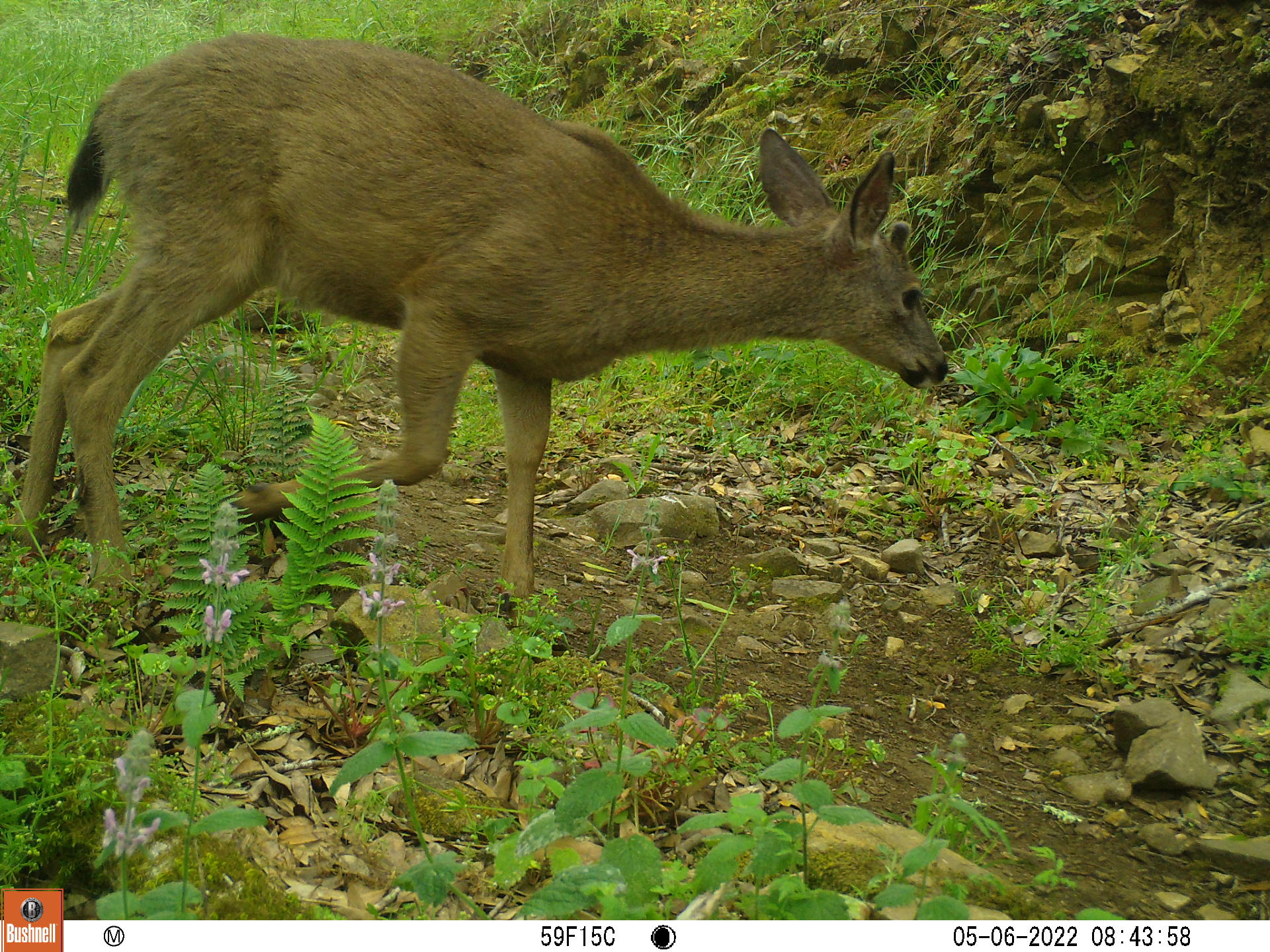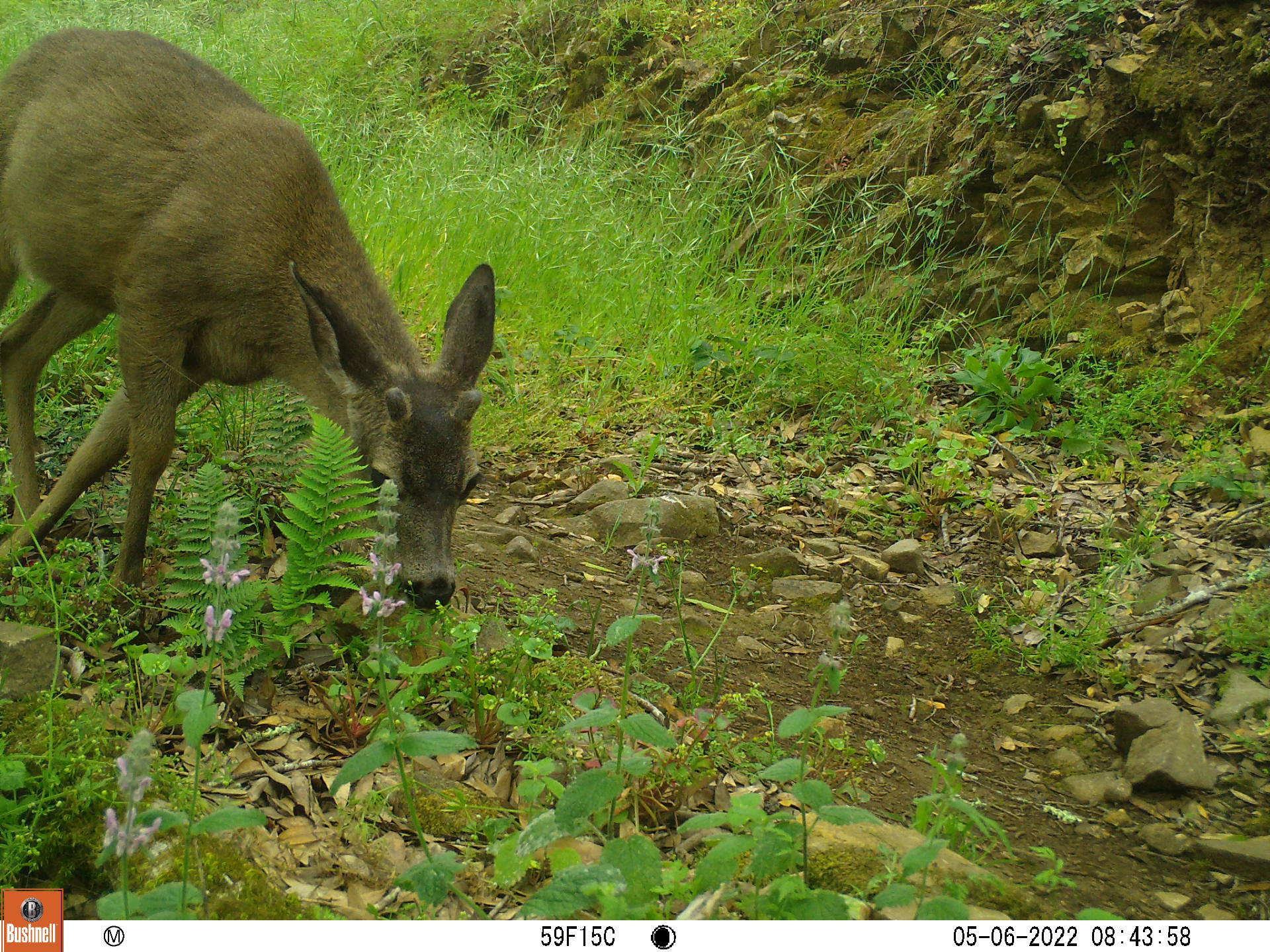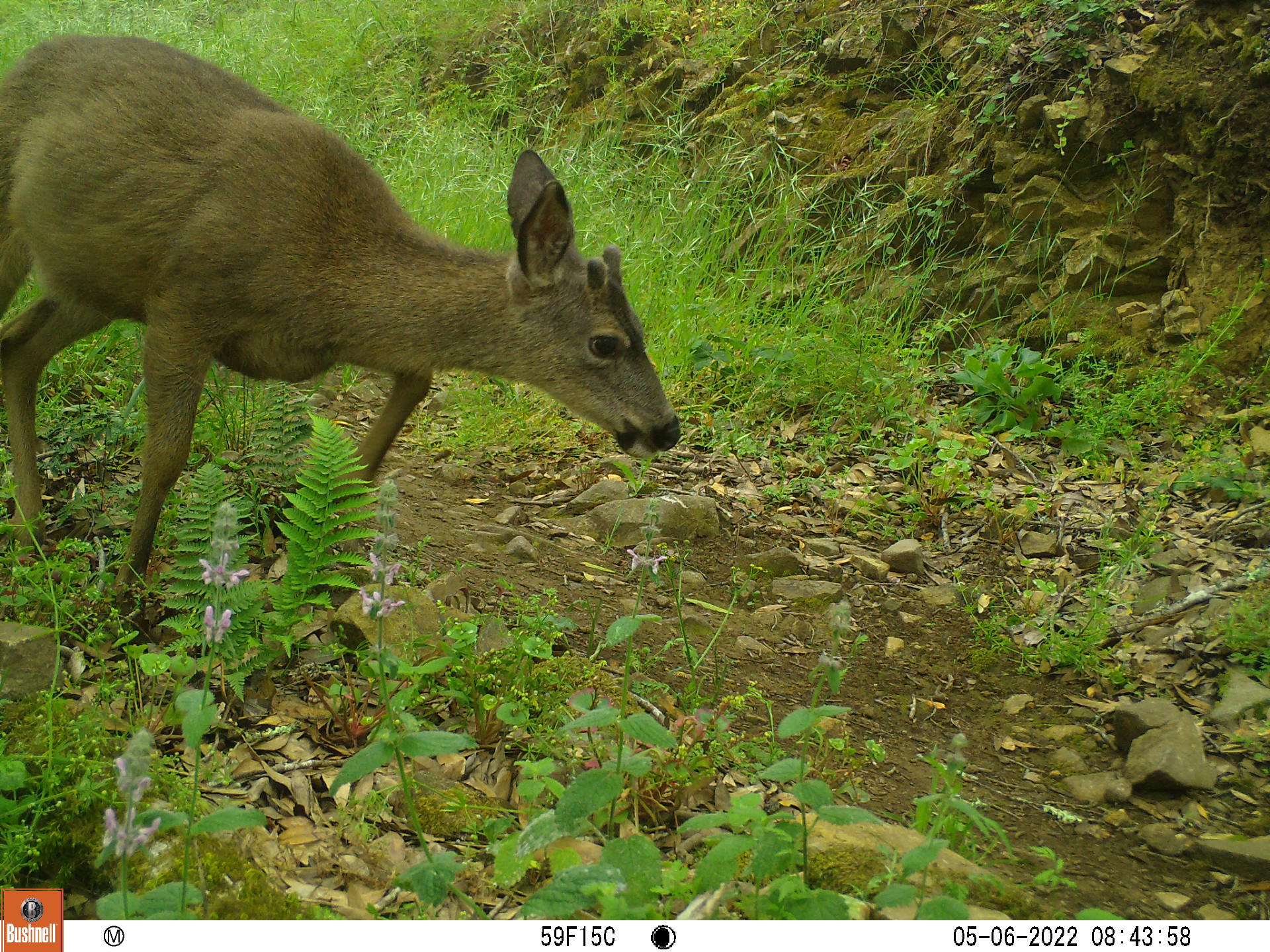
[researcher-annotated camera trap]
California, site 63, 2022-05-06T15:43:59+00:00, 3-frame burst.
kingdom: Animalia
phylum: Chordata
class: Mammalia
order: Artiodactyla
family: Cervidae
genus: Odocoileus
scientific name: Odocoileus hemionus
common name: mule deer